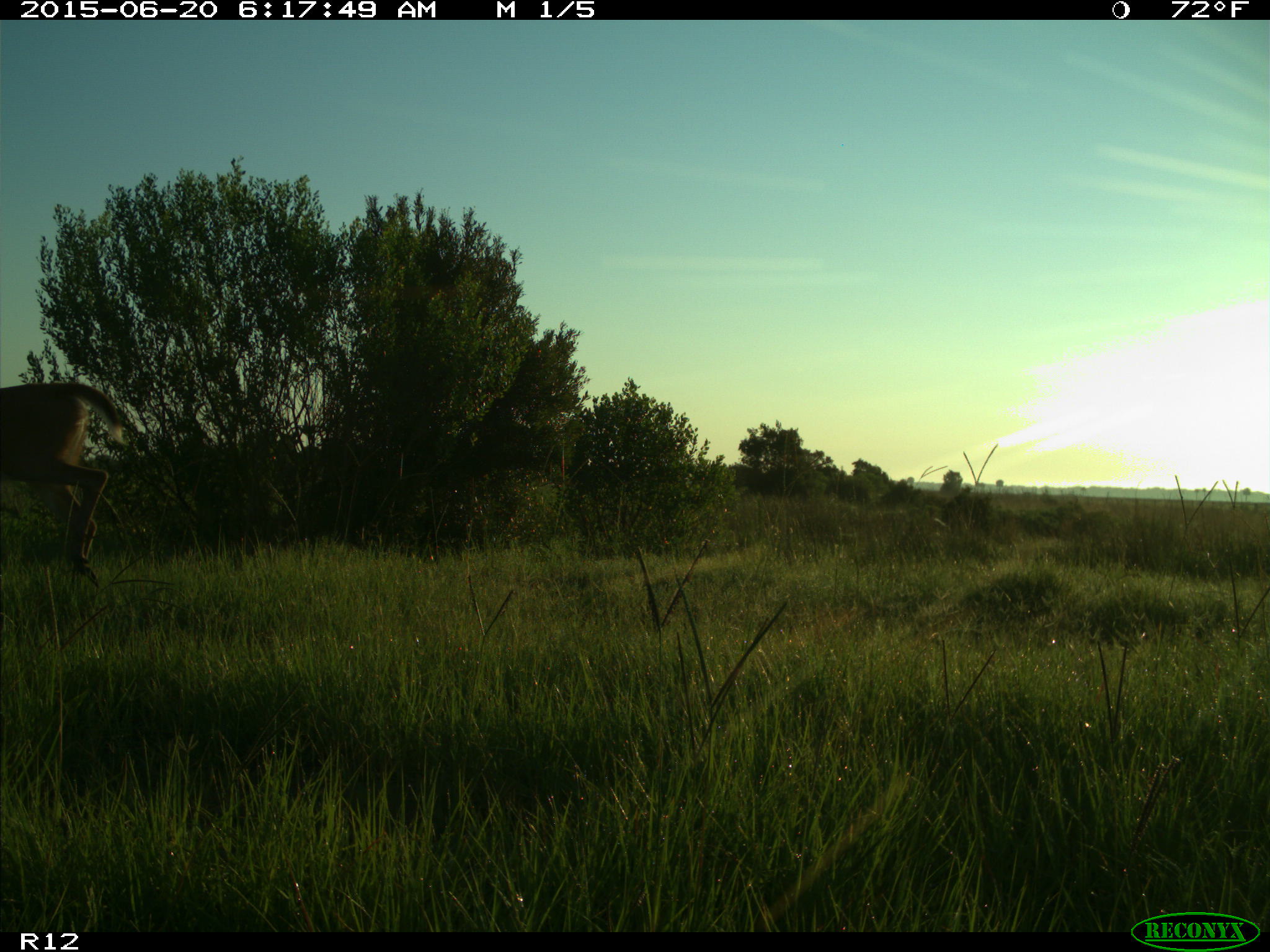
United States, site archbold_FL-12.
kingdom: Animalia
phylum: Chordata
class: Mammalia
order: Artiodactyla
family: Cervidae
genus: Odocoileus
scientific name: Odocoileus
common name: deer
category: unidentified deer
Unidentified deer (deer) (Odocoileus).